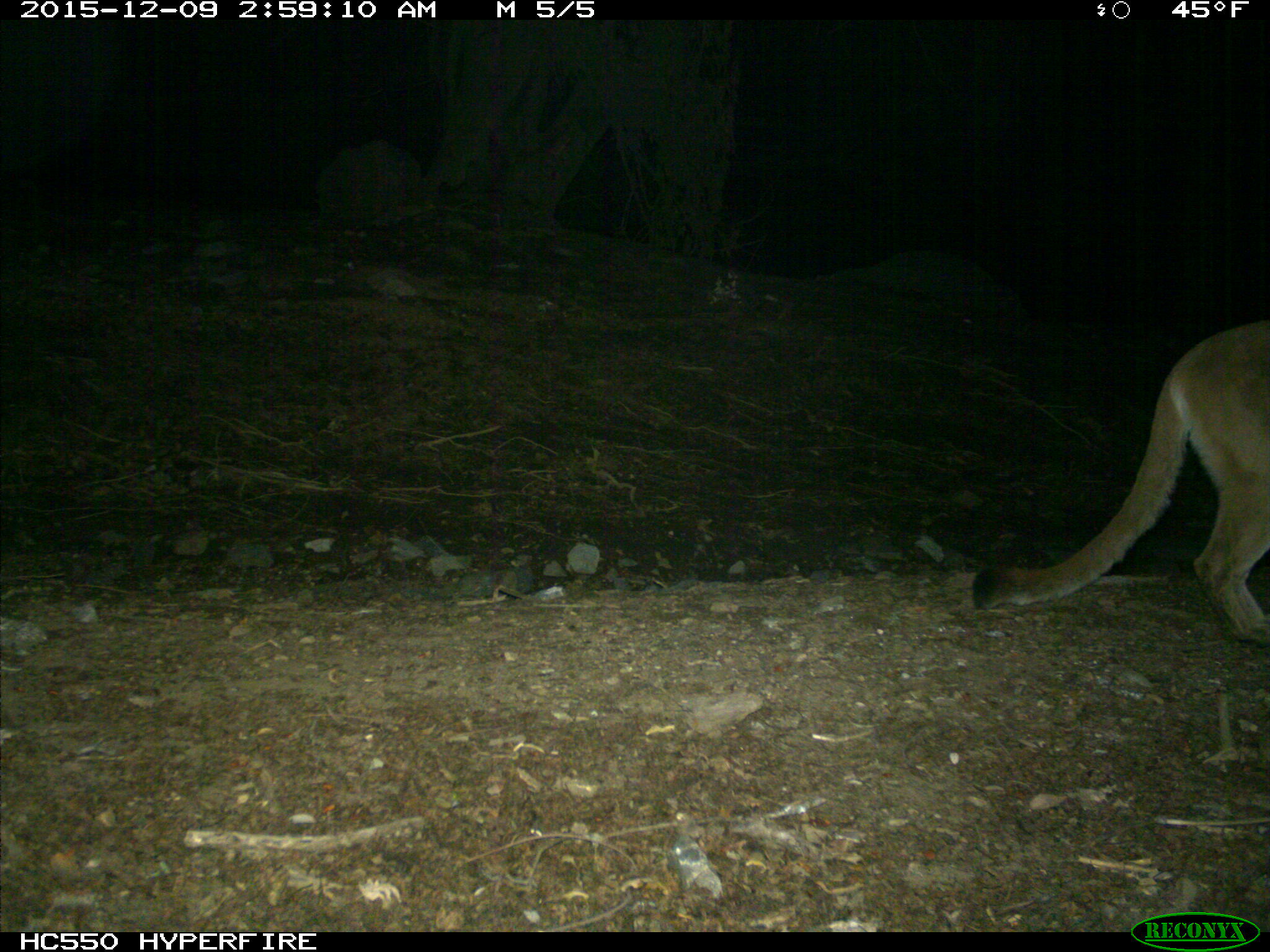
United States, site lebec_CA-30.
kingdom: Animalia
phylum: Chordata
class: Mammalia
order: Carnivora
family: Felidae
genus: Puma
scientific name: Puma concolor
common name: mountain lion